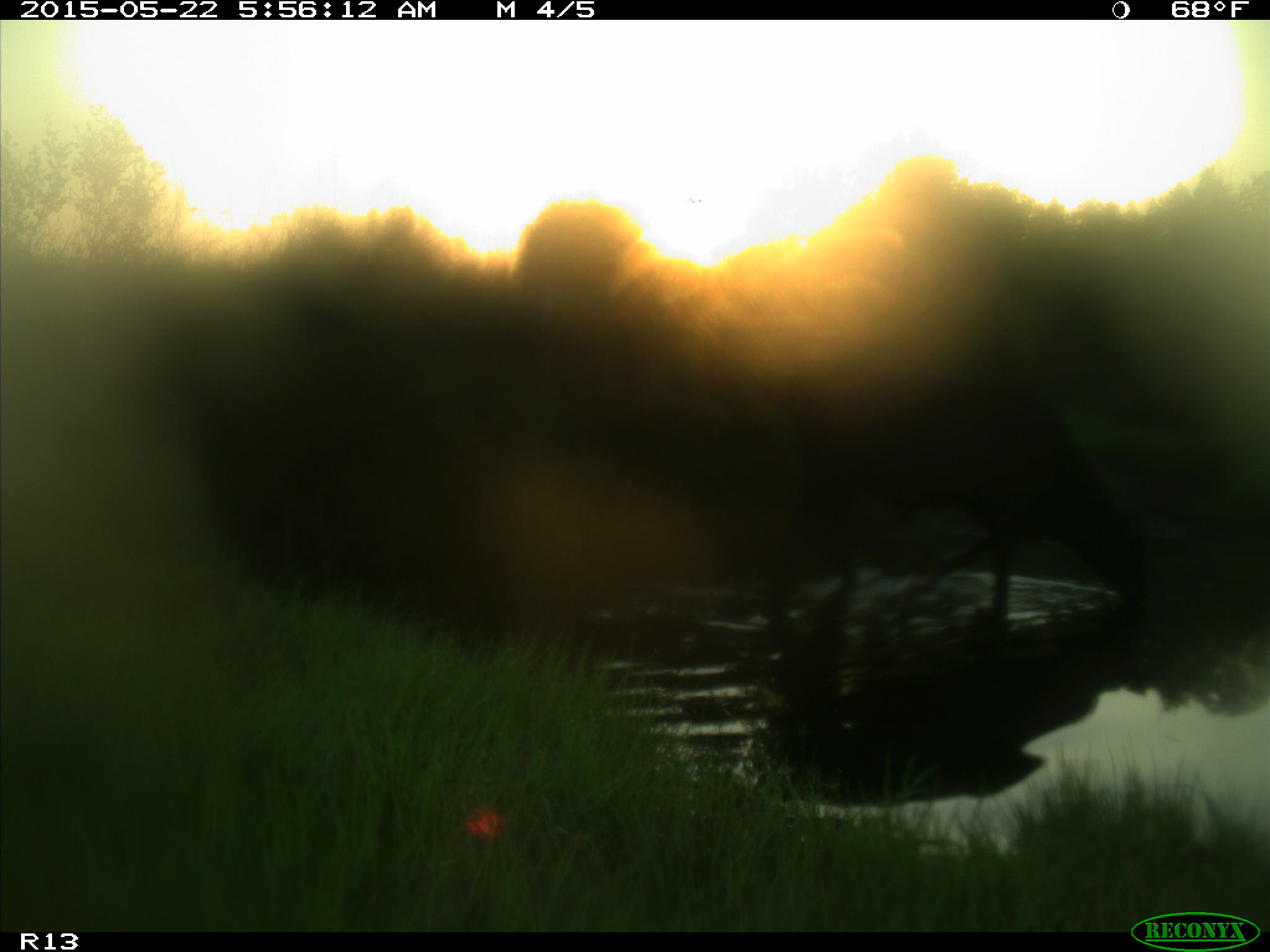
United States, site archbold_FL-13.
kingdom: Animalia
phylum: Chordata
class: Mammalia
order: Artiodactyla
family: Bovidae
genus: Bos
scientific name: Bos taurus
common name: domestic cow